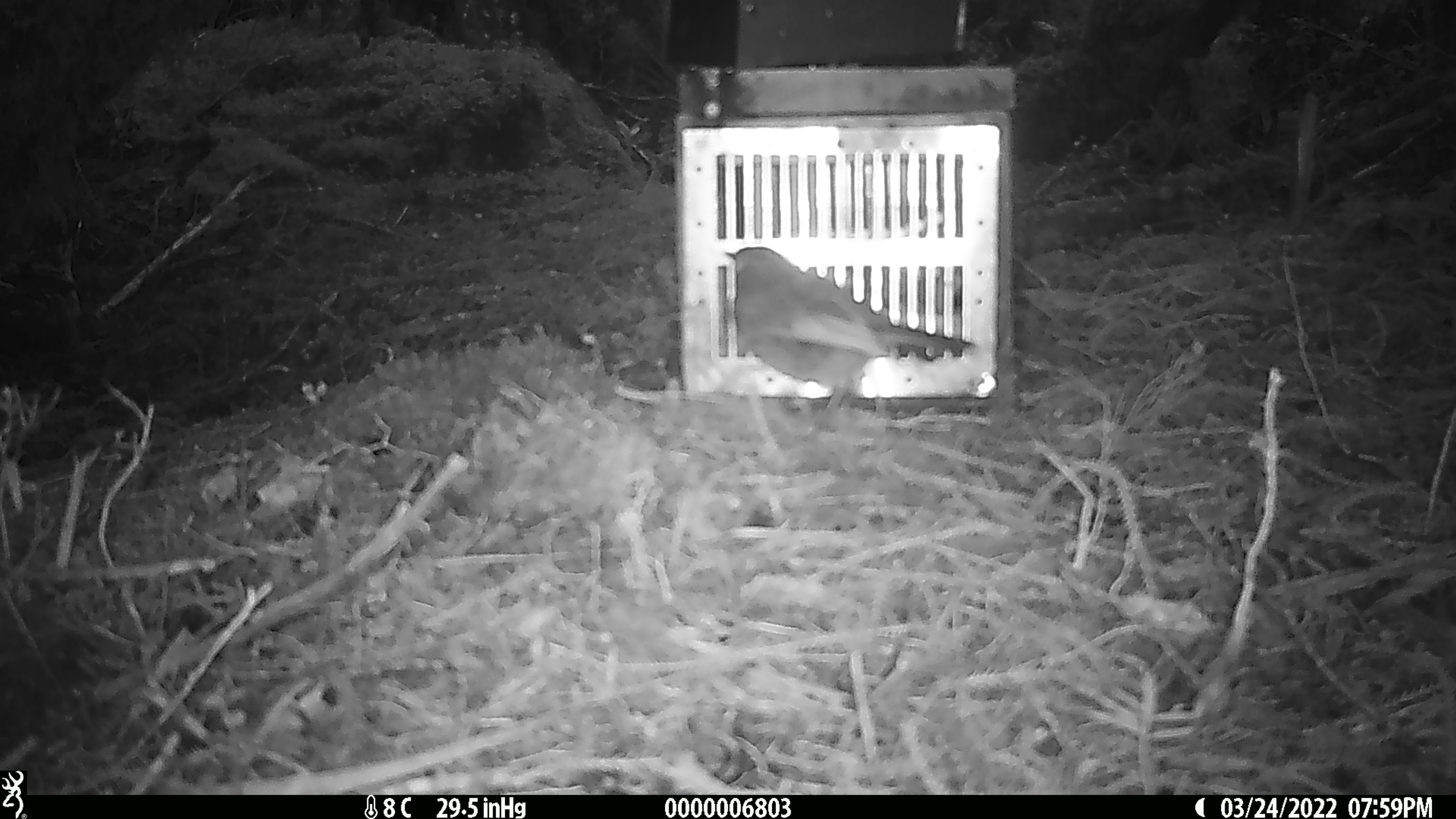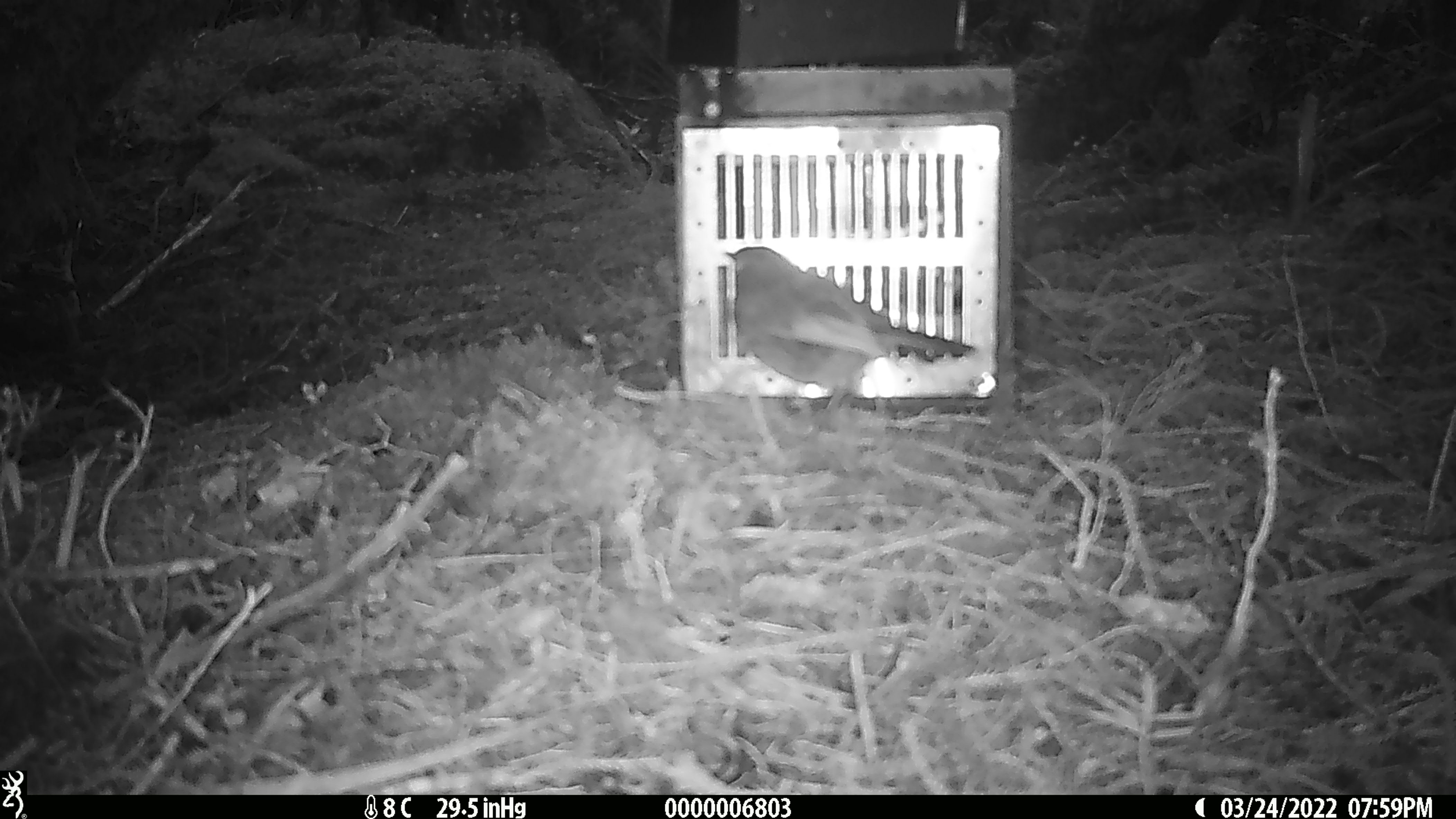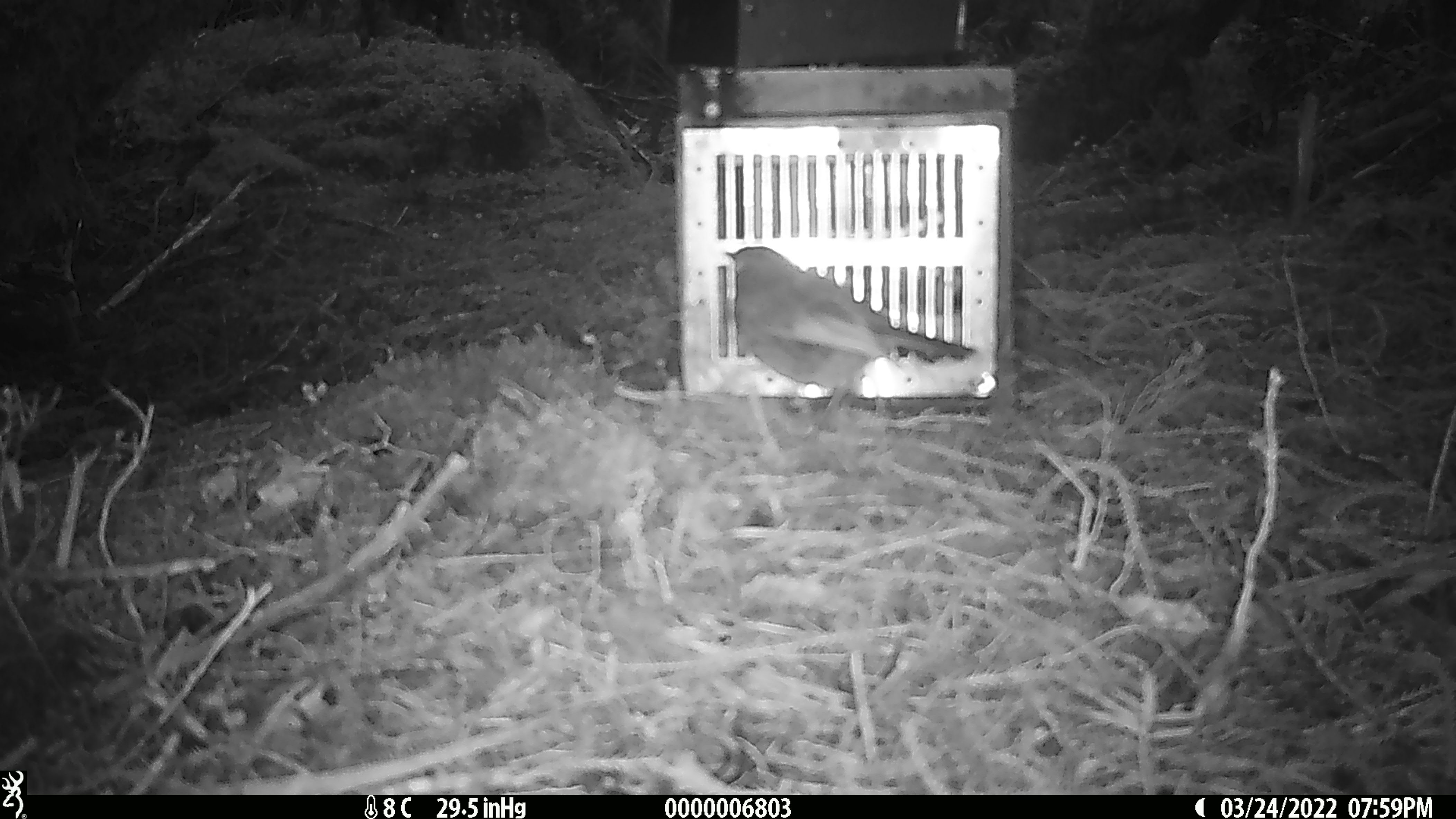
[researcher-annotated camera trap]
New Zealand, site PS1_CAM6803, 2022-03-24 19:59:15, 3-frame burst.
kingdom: Animalia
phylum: Chordata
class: Aves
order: Passeriformes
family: Petroicidae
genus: Petroica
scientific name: Petroica australis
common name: new zealand robin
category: robin